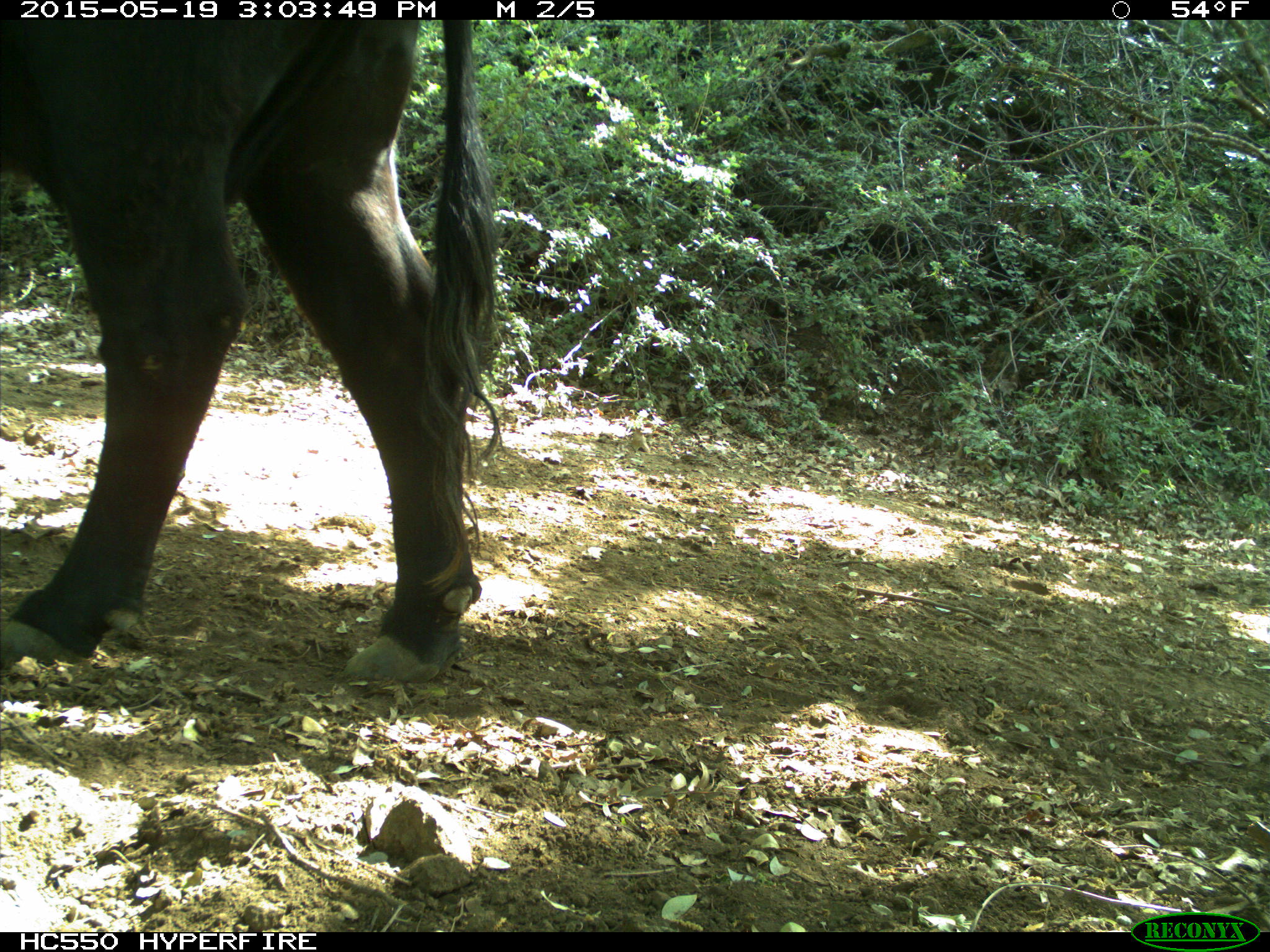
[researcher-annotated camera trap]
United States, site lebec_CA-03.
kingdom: Animalia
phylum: Chordata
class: Mammalia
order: Artiodactyla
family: Bovidae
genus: Bos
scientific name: Bos taurus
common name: domestic cow